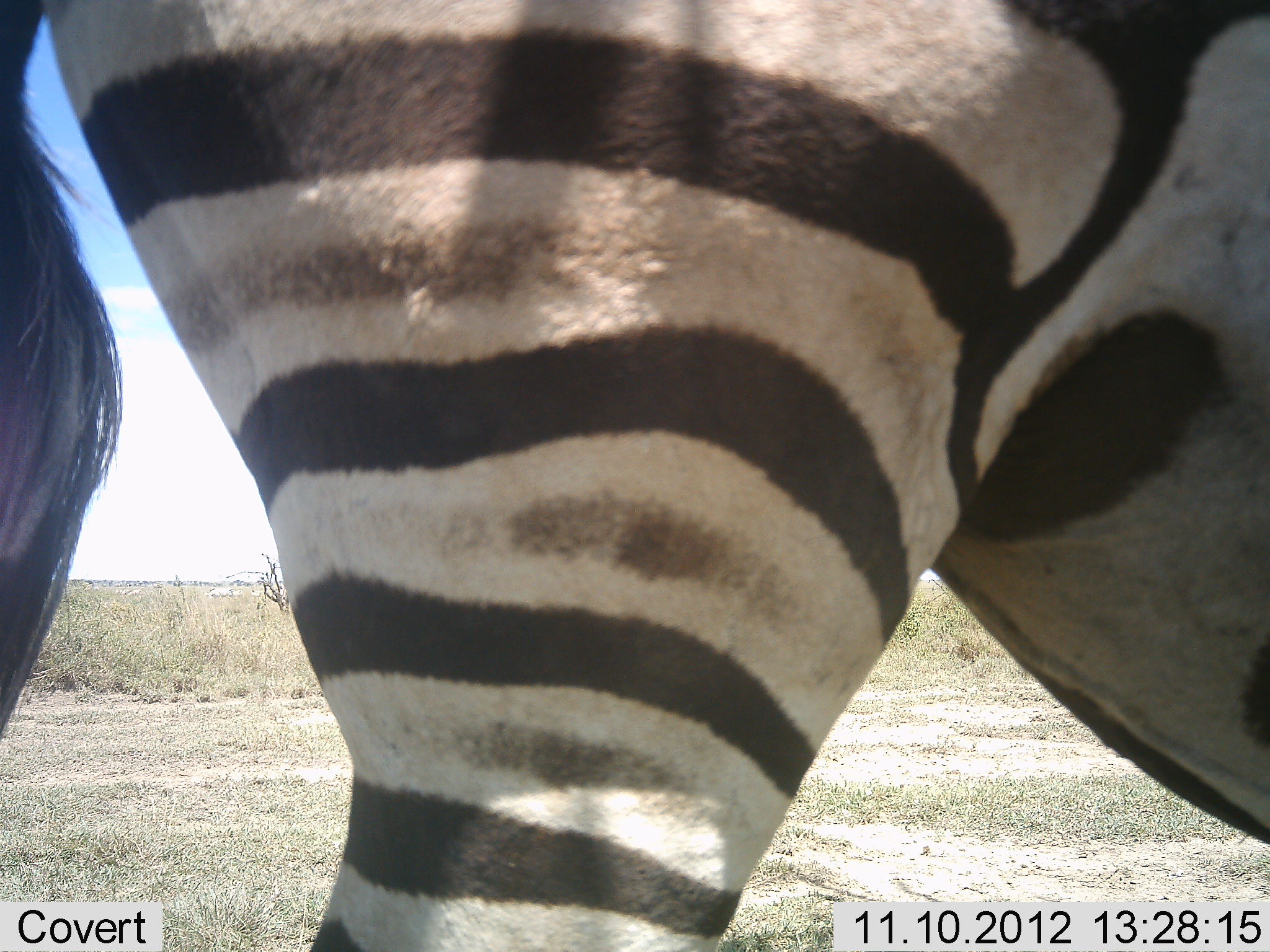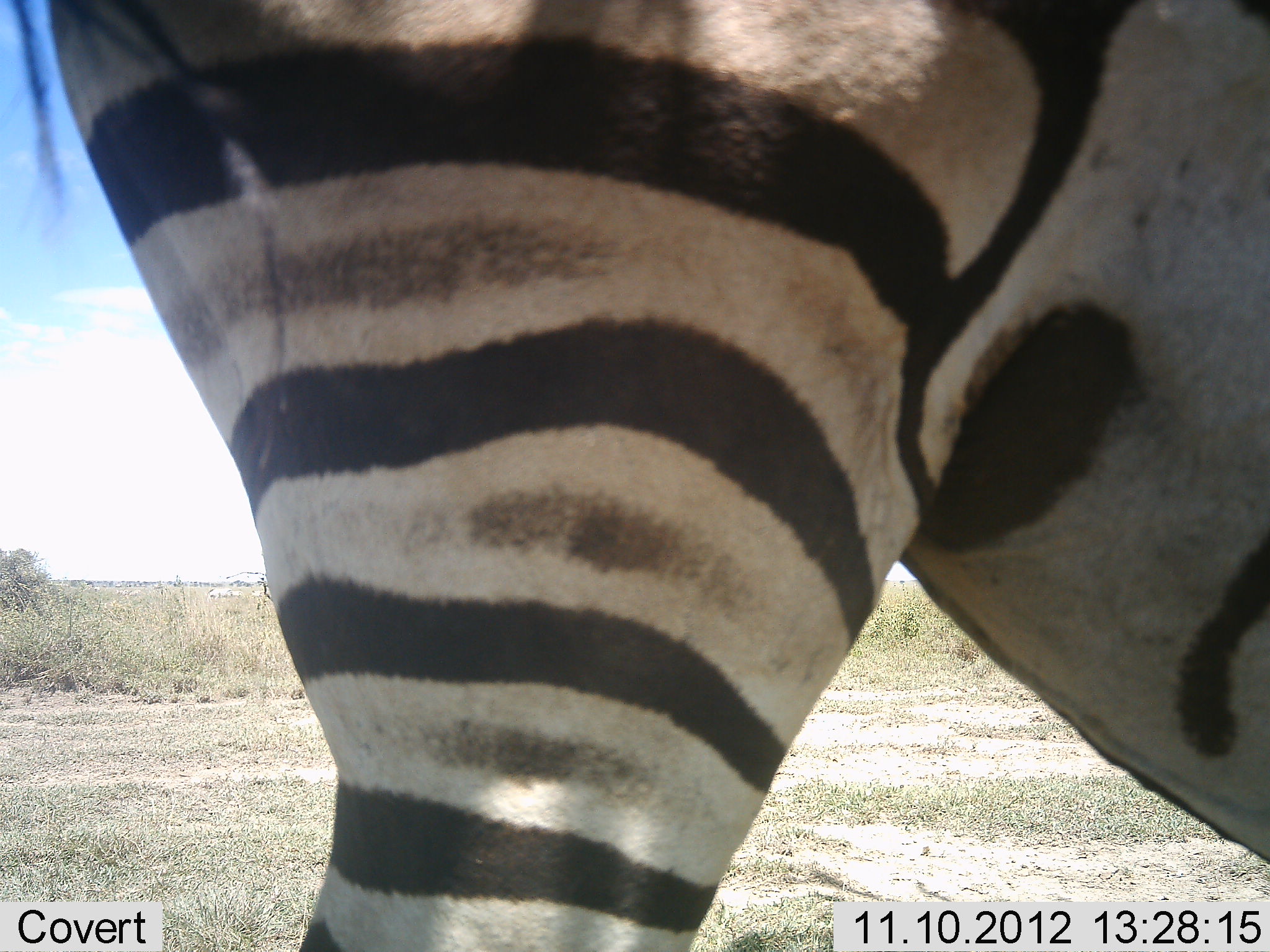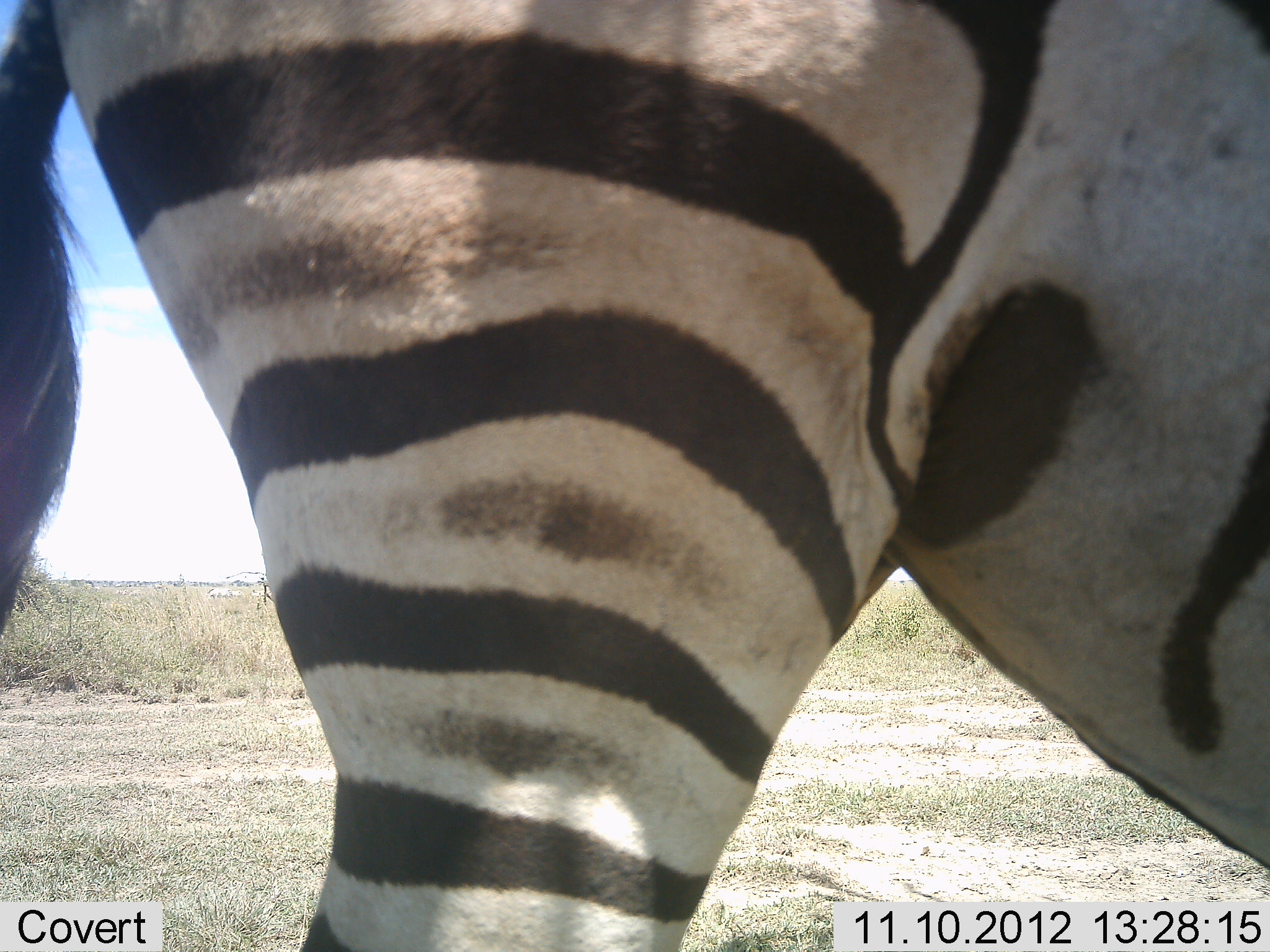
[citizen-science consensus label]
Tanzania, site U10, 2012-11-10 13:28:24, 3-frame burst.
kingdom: Animalia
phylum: Chordata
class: Mammalia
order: Perissodactyla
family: Equidae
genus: Equus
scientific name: Equus quagga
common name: plains zebra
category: zebra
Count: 1.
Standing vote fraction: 100%.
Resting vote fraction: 0%.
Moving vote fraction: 0%.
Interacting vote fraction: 0%.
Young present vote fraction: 0%.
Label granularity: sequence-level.